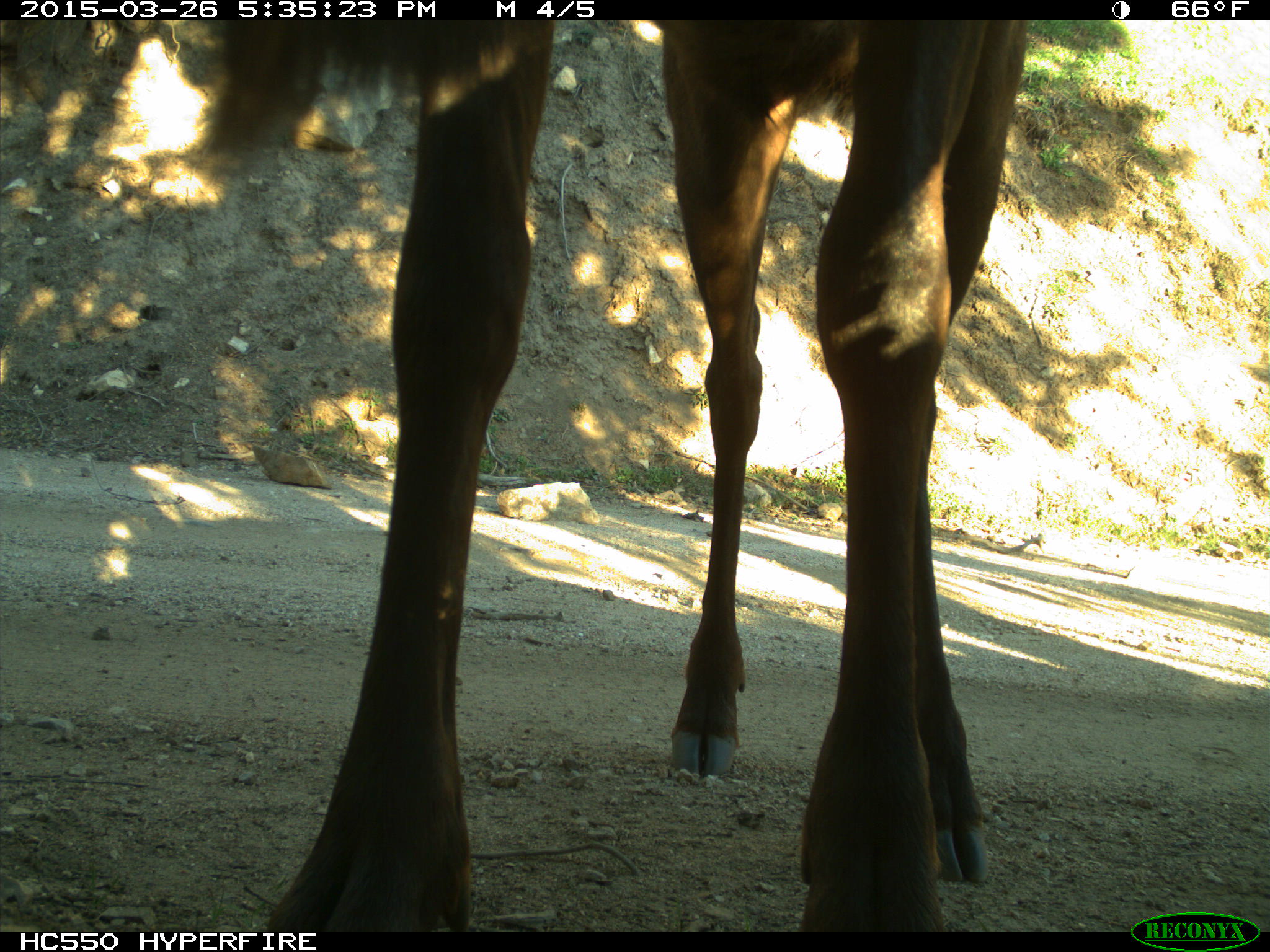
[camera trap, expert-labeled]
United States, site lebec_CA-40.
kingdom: Animalia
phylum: Chordata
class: Mammalia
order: Artiodactyla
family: Cervidae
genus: Cervus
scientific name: Cervus canadensis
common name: elk